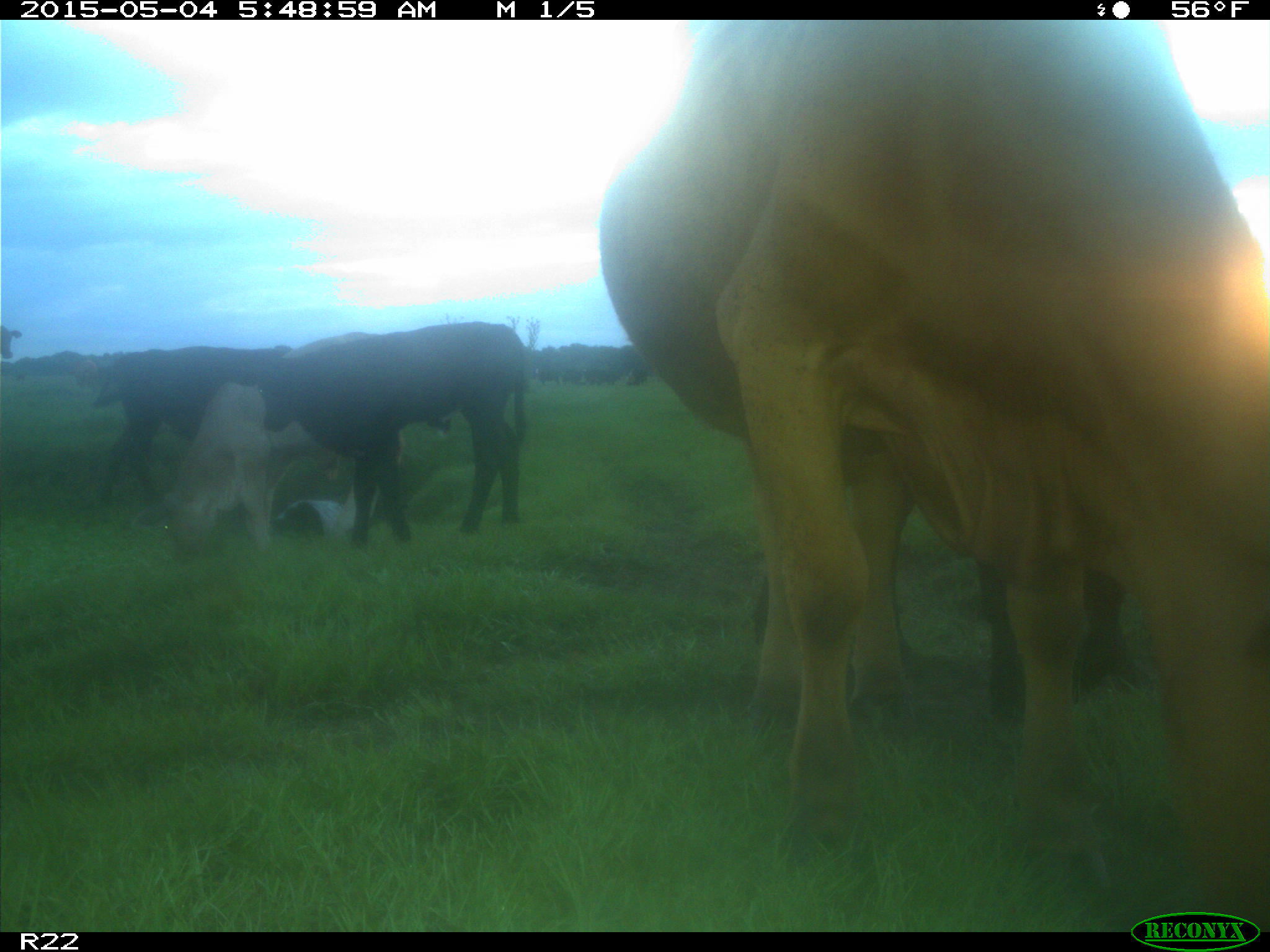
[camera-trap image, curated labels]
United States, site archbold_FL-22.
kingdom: Animalia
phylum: Chordata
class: Mammalia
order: Artiodactyla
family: Bovidae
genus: Bos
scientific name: Bos taurus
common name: domestic cow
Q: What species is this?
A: Bos taurus (domestic cow).